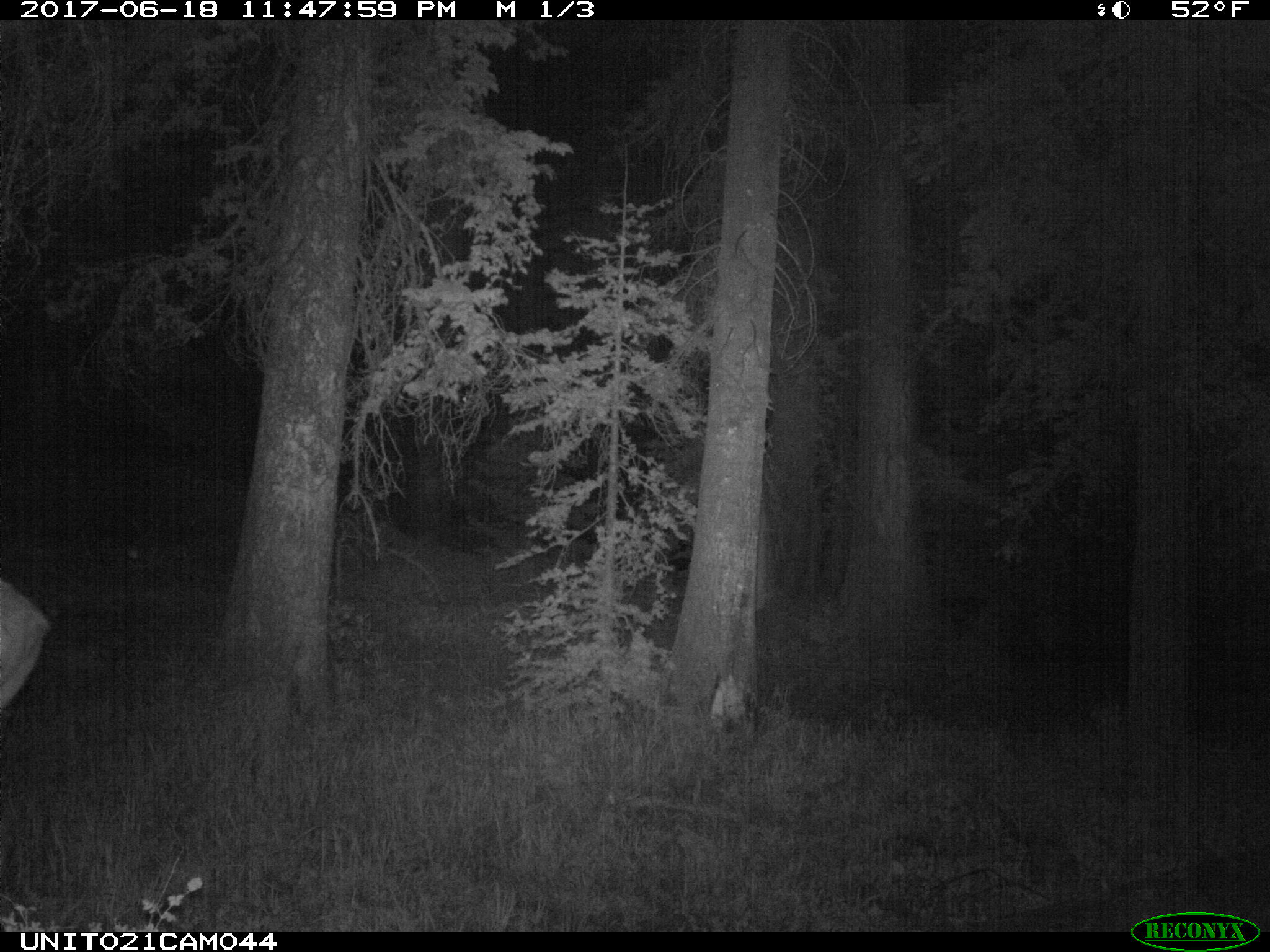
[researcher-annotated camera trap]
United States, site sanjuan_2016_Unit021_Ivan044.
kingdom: Animalia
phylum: Chordata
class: Mammalia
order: Artiodactyla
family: Cervidae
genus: Cervus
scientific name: Cervus elaphus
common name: red deer